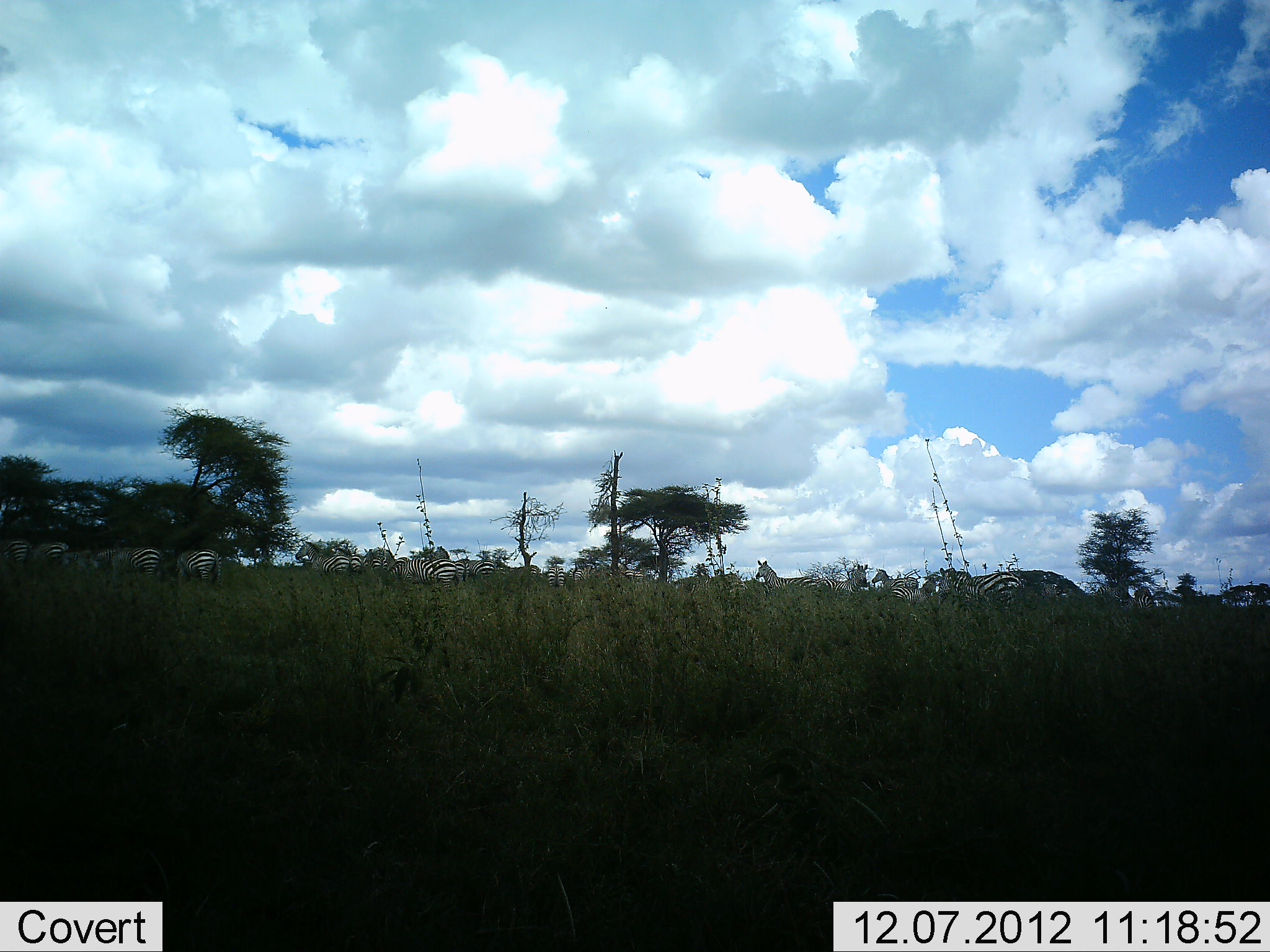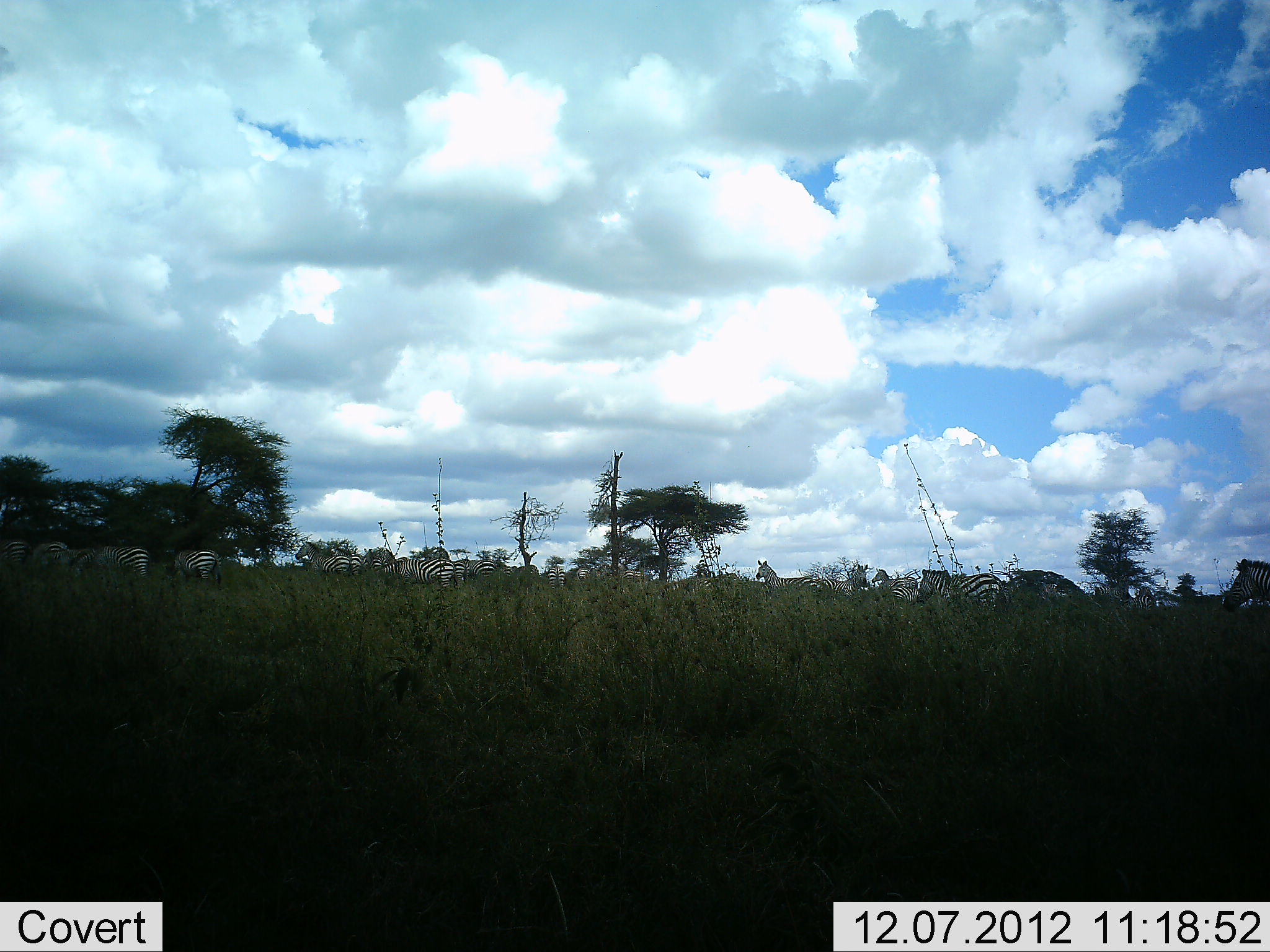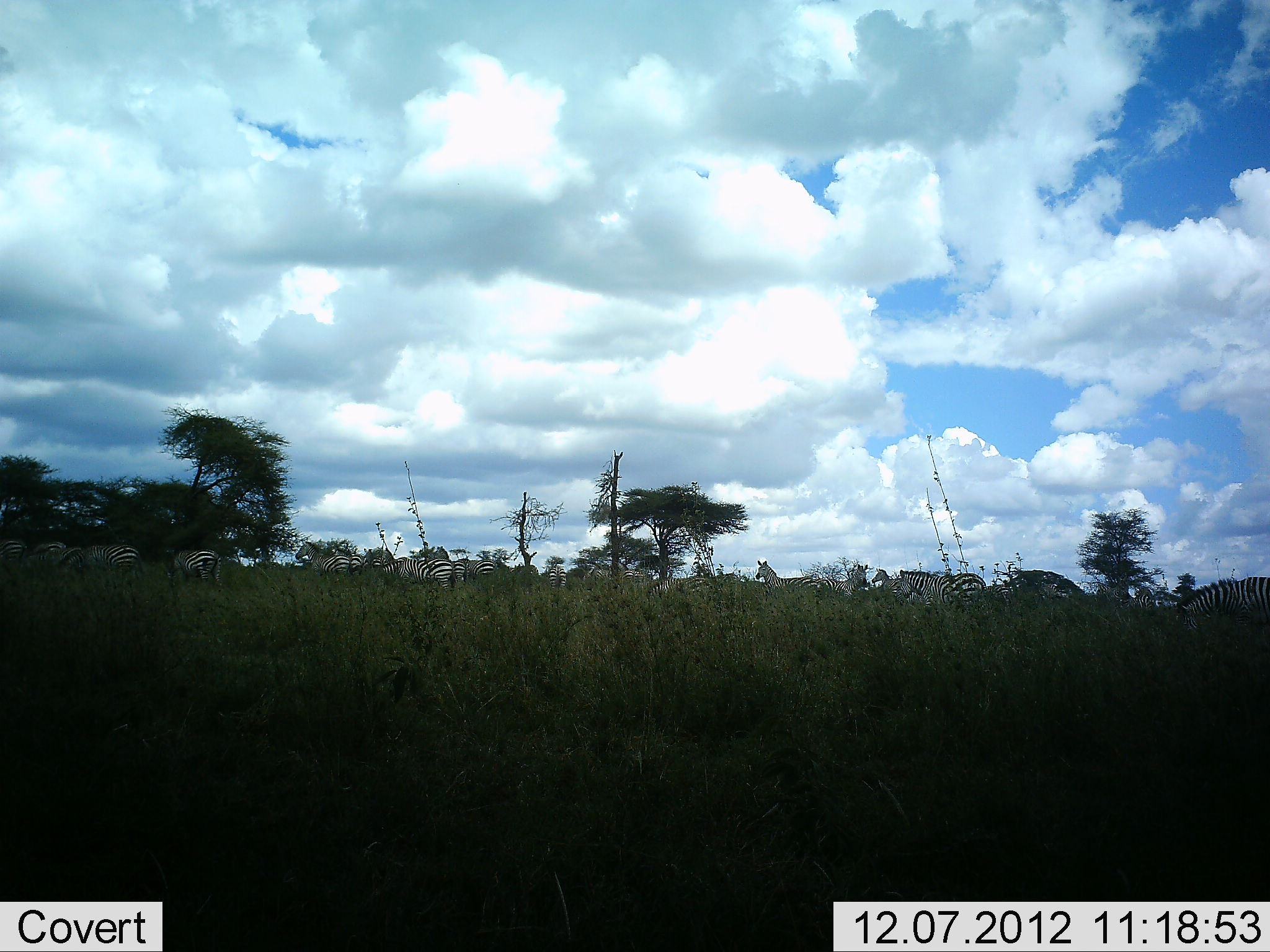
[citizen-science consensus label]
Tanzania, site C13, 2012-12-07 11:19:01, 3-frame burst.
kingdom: Animalia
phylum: Chordata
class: Mammalia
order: Perissodactyla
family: Equidae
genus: Equus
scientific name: Equus quagga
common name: plains zebra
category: zebra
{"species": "zebra (plains zebra) (Equus quagga)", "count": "11-50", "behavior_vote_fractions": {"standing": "70%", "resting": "10%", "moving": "70%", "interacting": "0%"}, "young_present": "0%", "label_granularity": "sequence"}